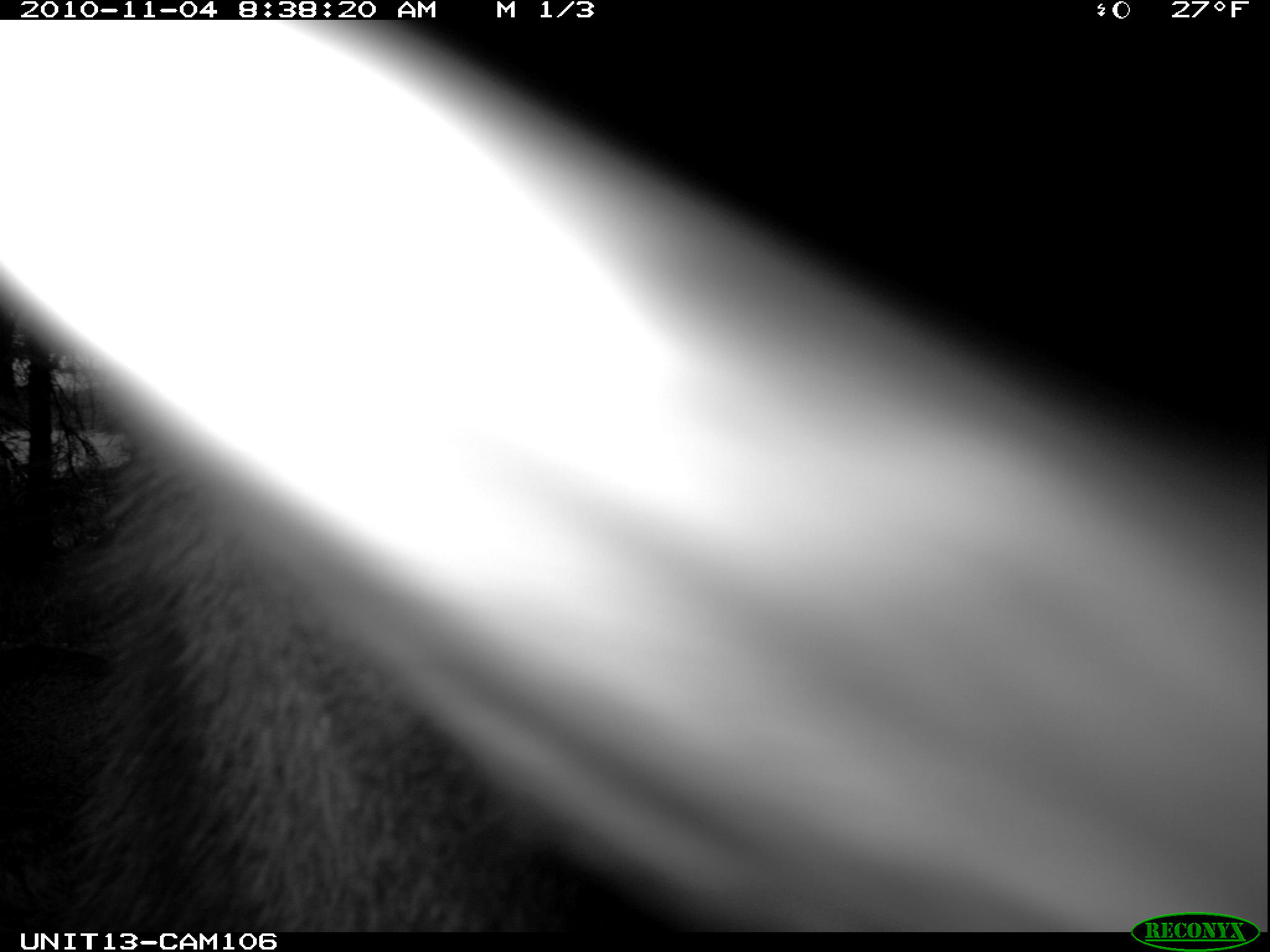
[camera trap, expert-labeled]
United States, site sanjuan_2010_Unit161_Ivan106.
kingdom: Animalia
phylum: Chordata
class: Mammalia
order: Artiodactyla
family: Cervidae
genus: Cervus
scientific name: Cervus elaphus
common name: red deer